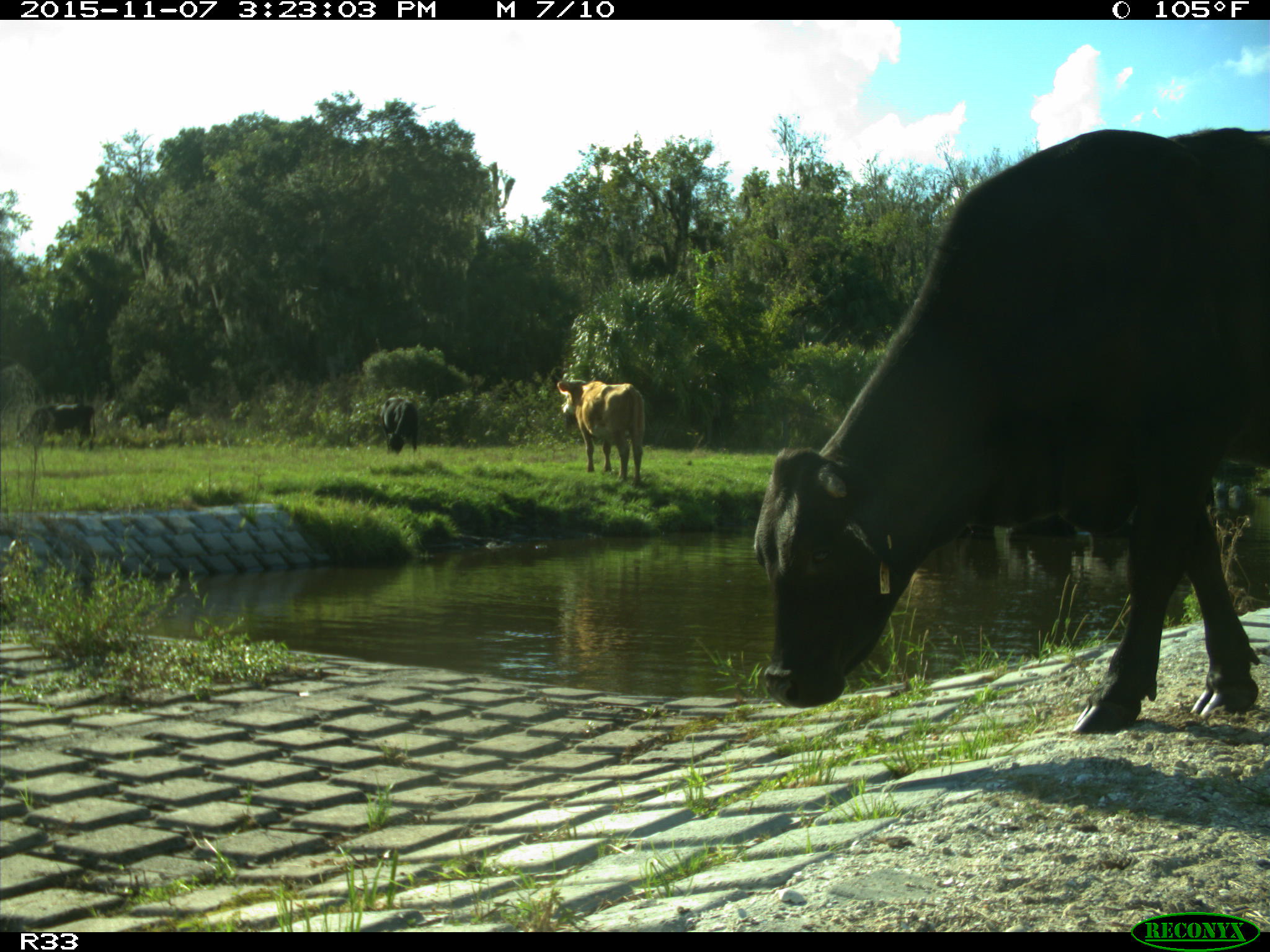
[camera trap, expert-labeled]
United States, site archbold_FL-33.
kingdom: Animalia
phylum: Chordata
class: Mammalia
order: Artiodactyla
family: Bovidae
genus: Bos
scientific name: Bos taurus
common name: domestic cow